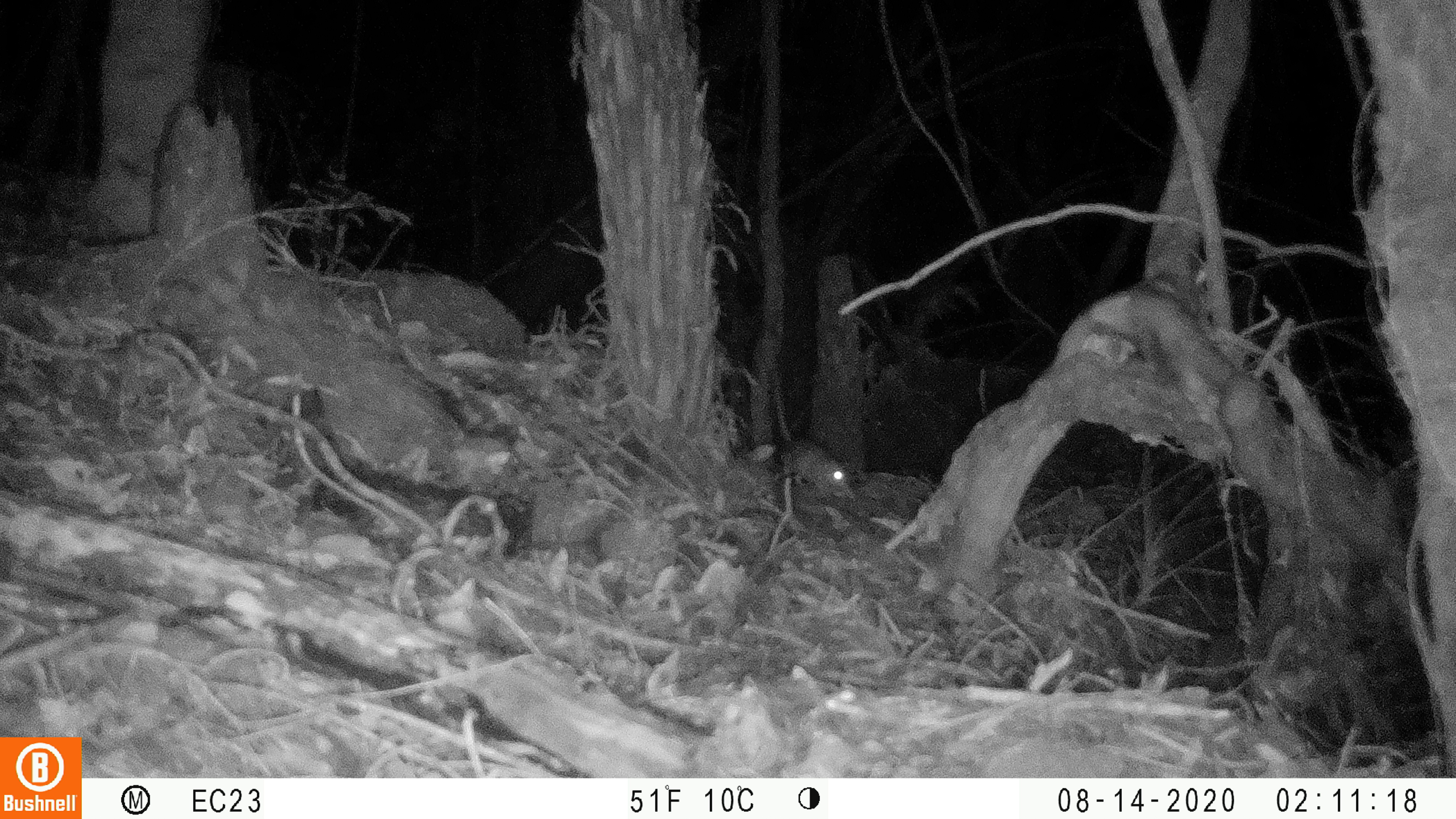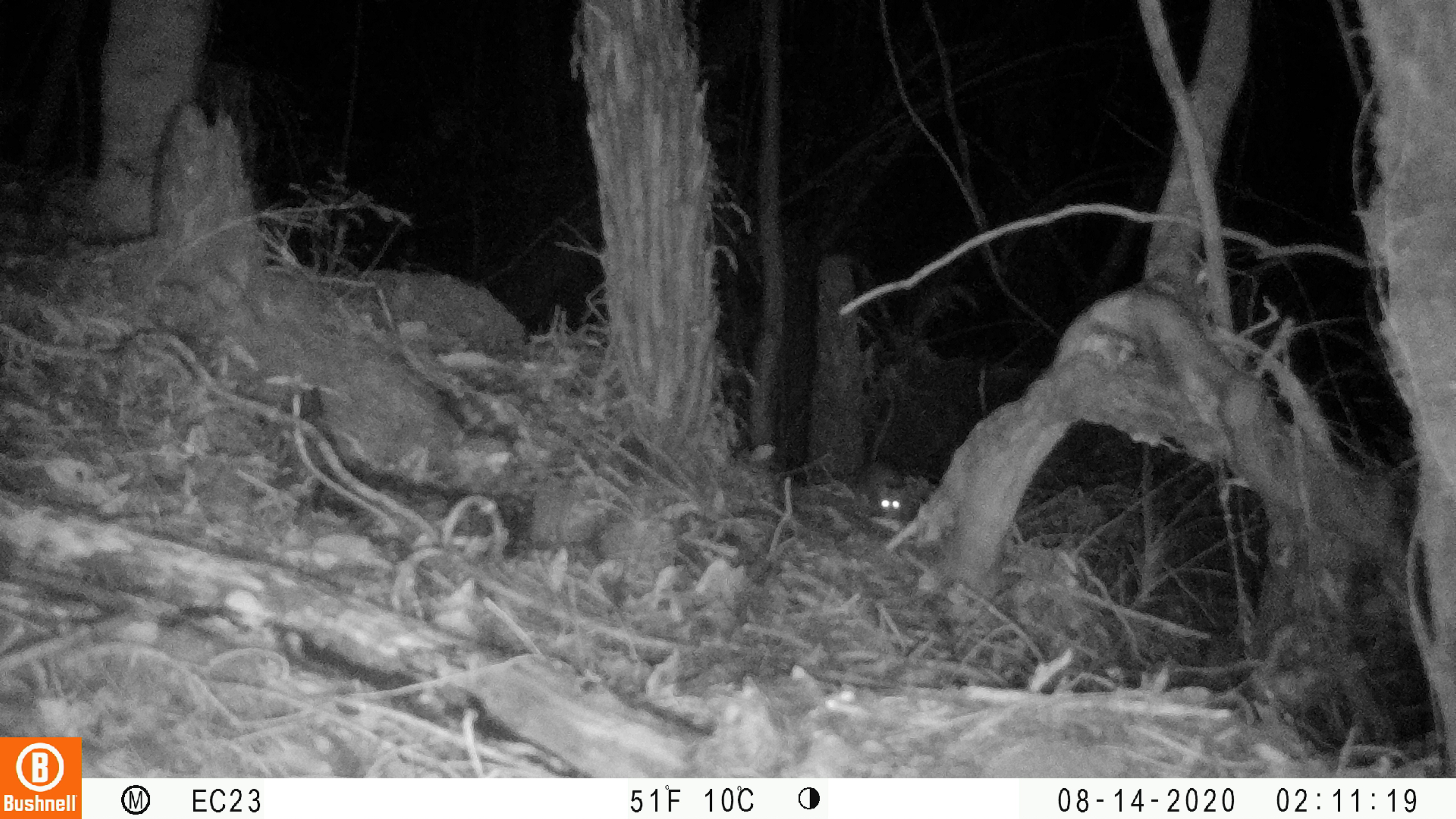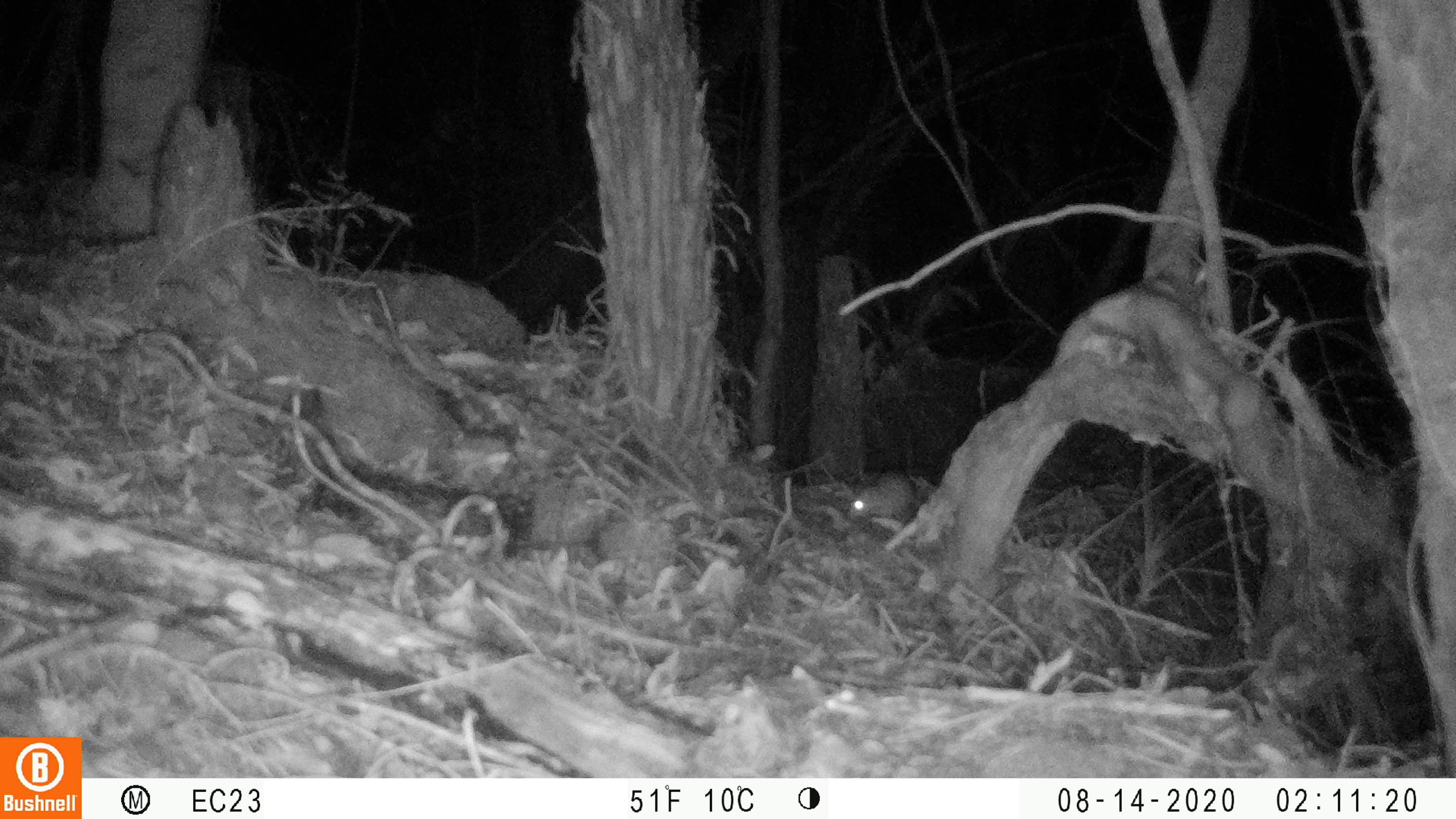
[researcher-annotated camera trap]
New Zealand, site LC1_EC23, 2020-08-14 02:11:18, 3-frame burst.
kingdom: Animalia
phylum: Chordata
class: Mammalia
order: Rodentia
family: Muridae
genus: Rattus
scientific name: Rattus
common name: rat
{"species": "rat (Rattus)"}